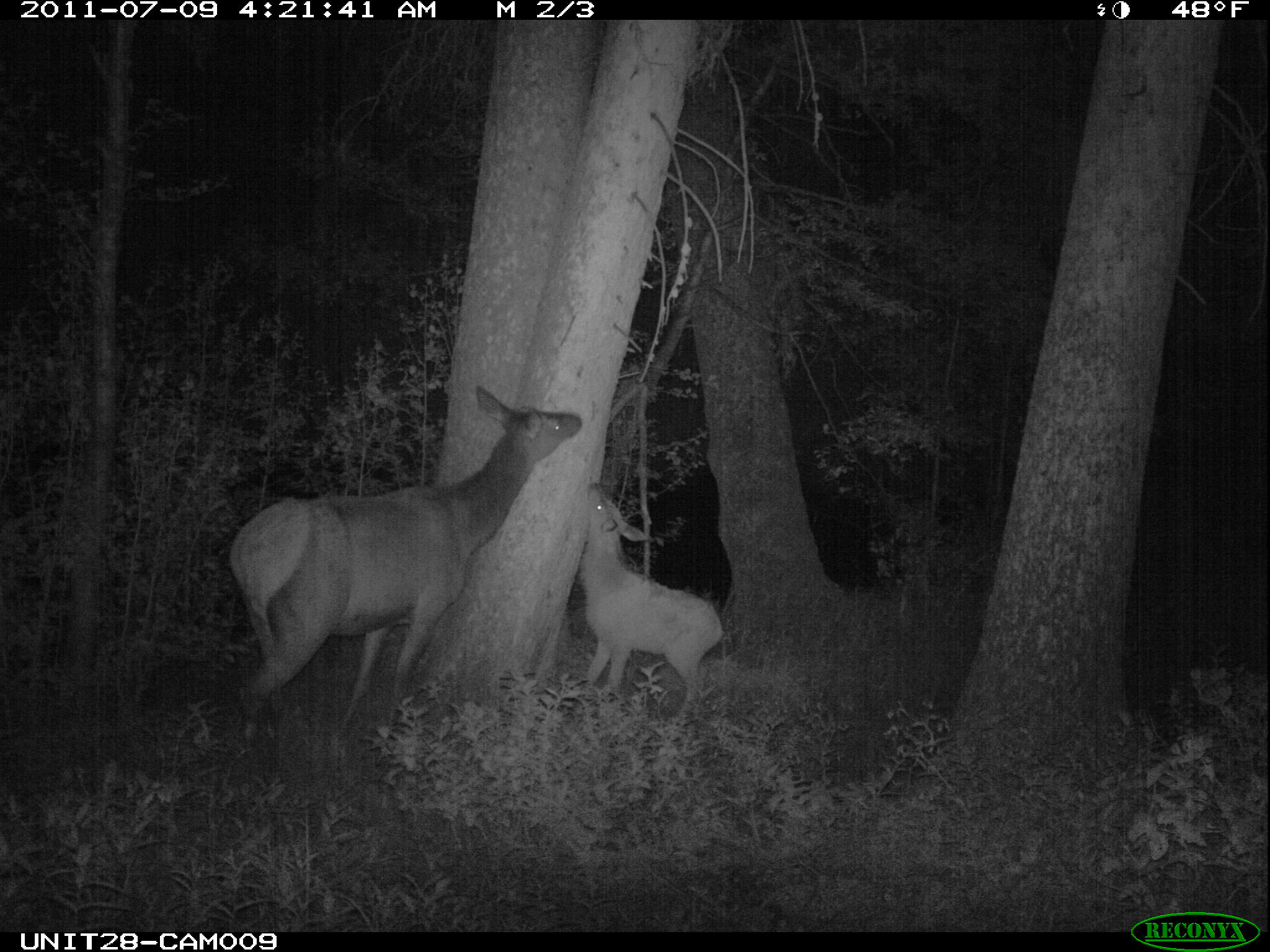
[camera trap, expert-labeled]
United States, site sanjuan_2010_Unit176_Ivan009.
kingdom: Animalia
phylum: Chordata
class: Mammalia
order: Artiodactyla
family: Cervidae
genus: Cervus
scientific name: Cervus elaphus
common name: red deer